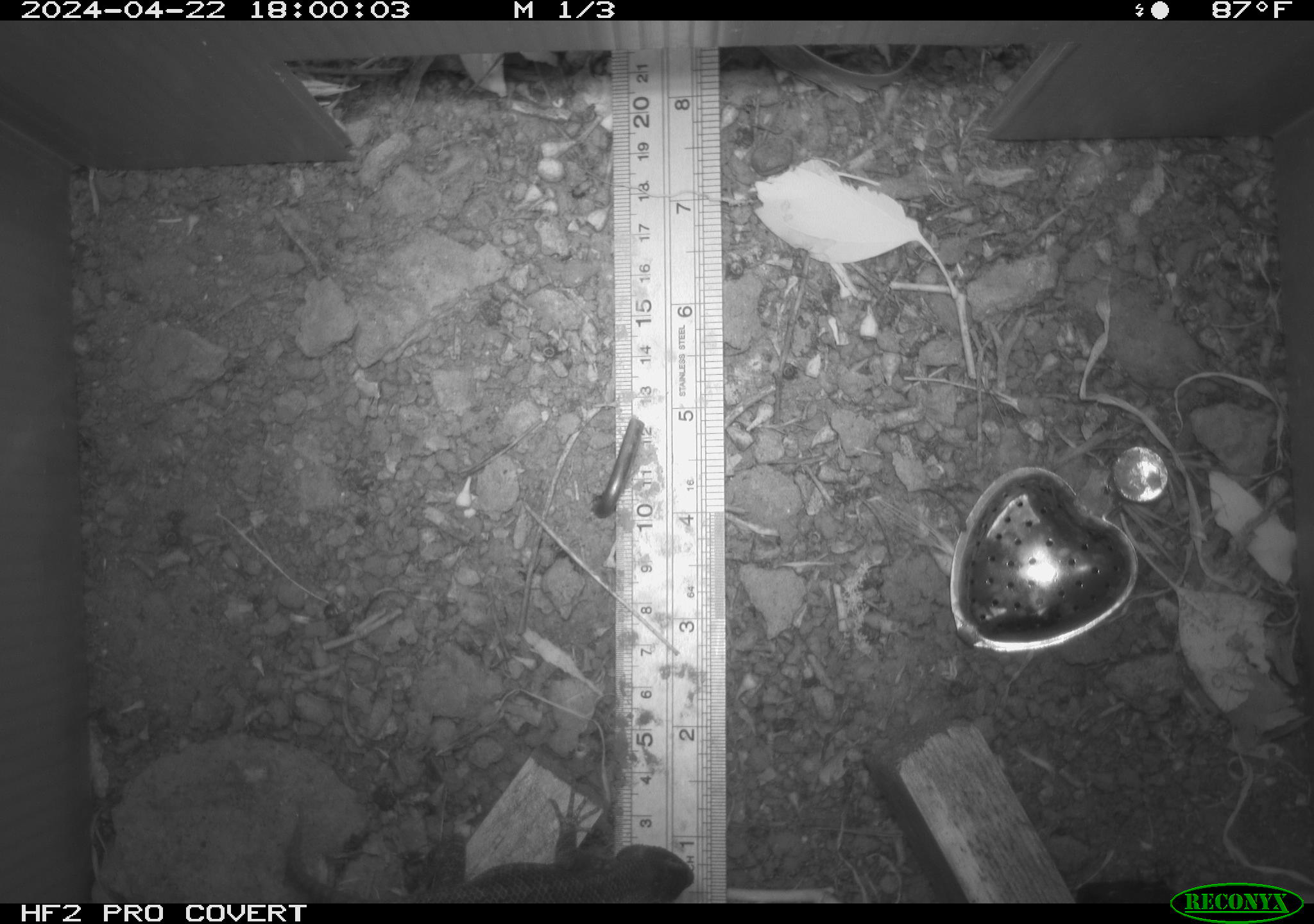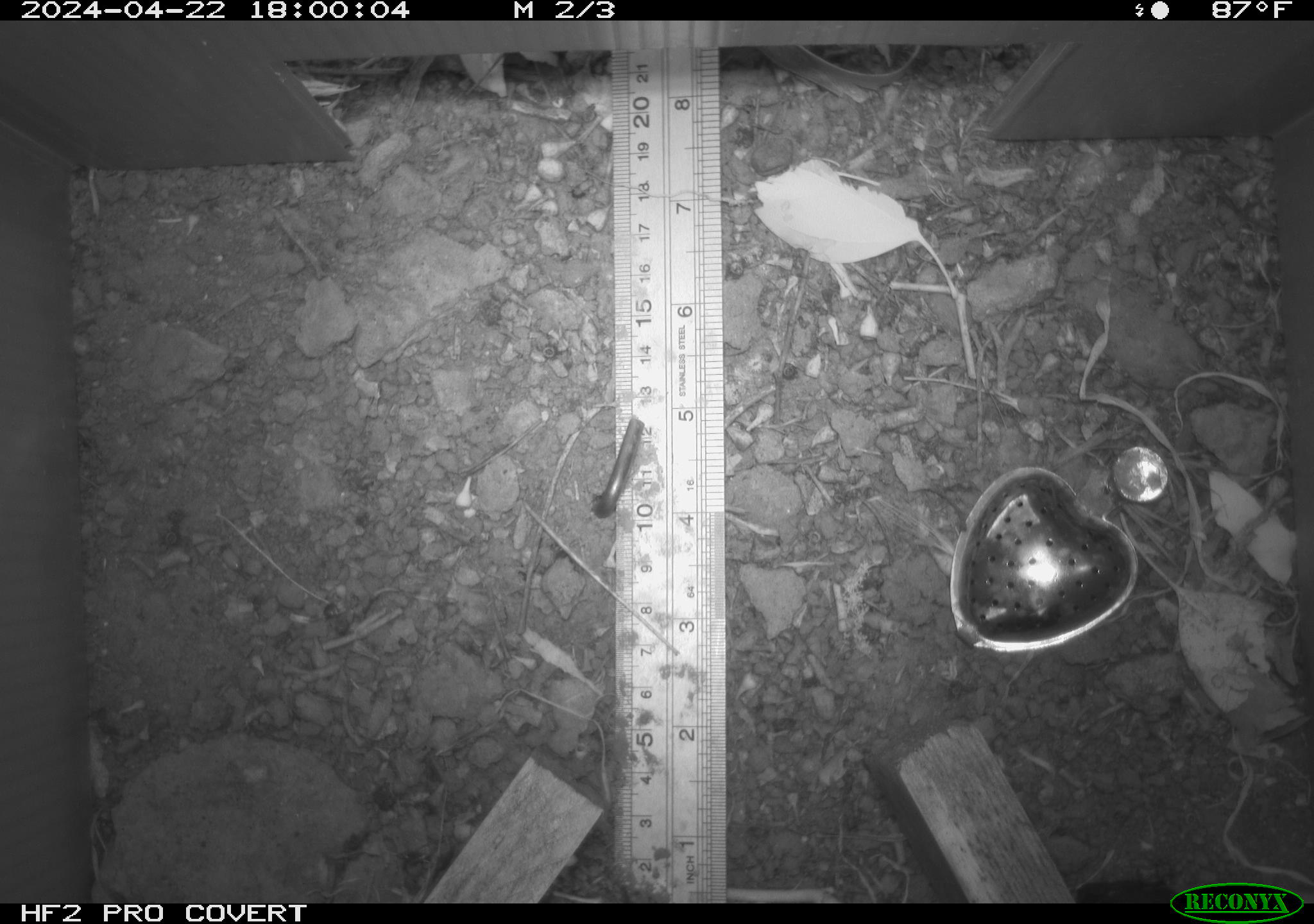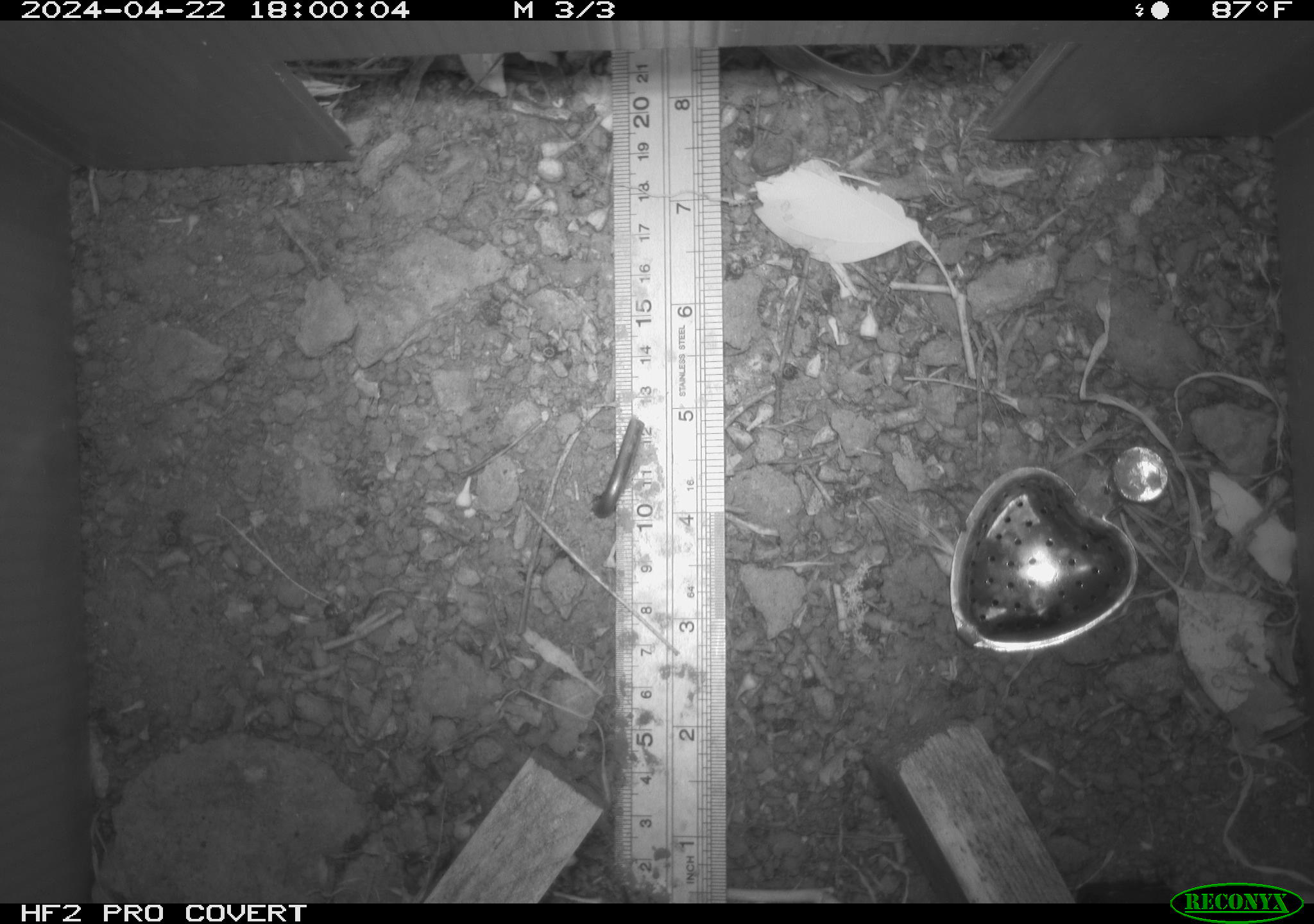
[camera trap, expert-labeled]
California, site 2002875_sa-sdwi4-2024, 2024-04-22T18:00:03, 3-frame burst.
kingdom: Animalia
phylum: Chordata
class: Reptilia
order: Squamata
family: Phrynosomatidae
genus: Sceloporus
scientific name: Sceloporus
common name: spiny lizards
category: sceloporus species